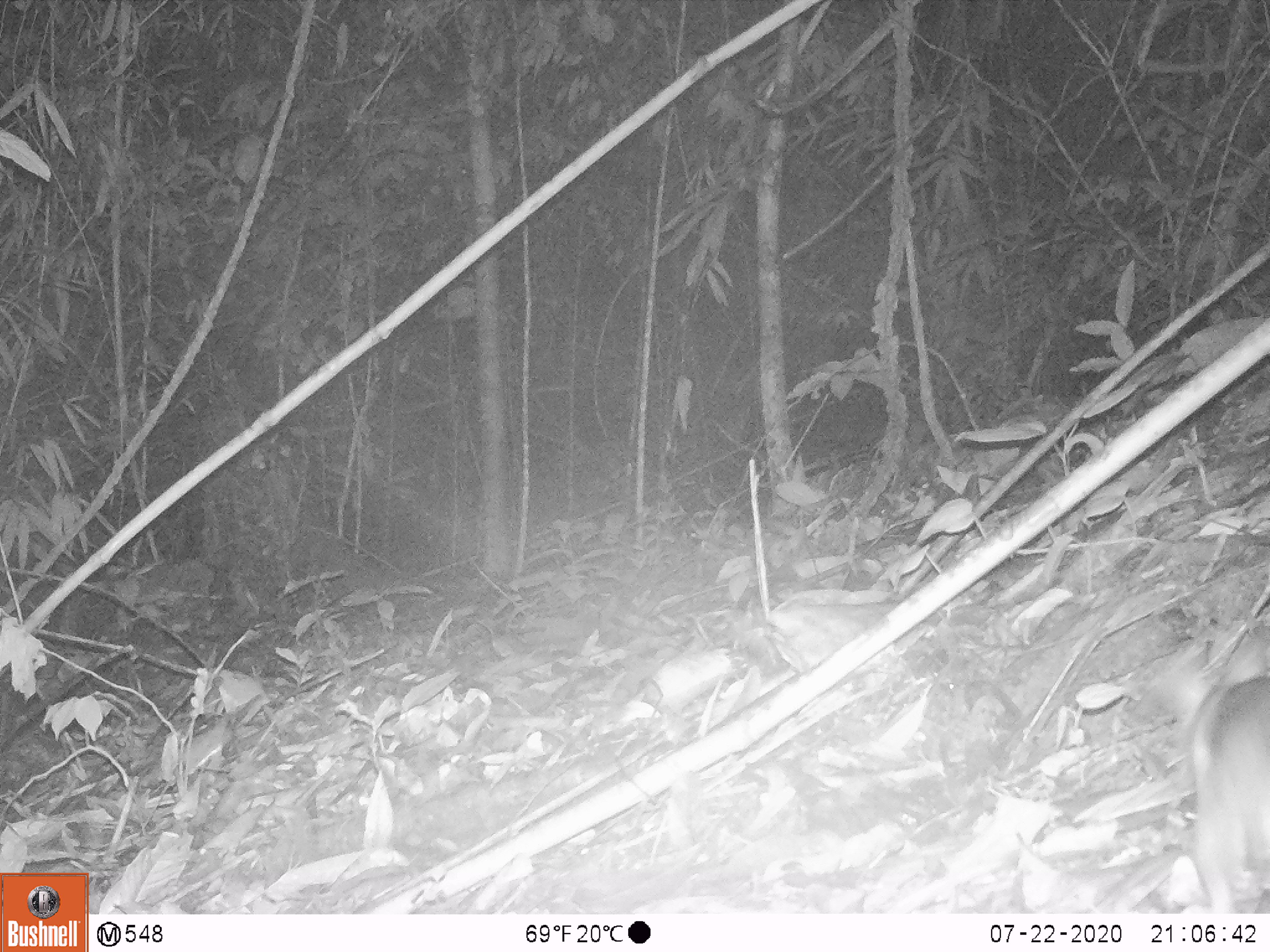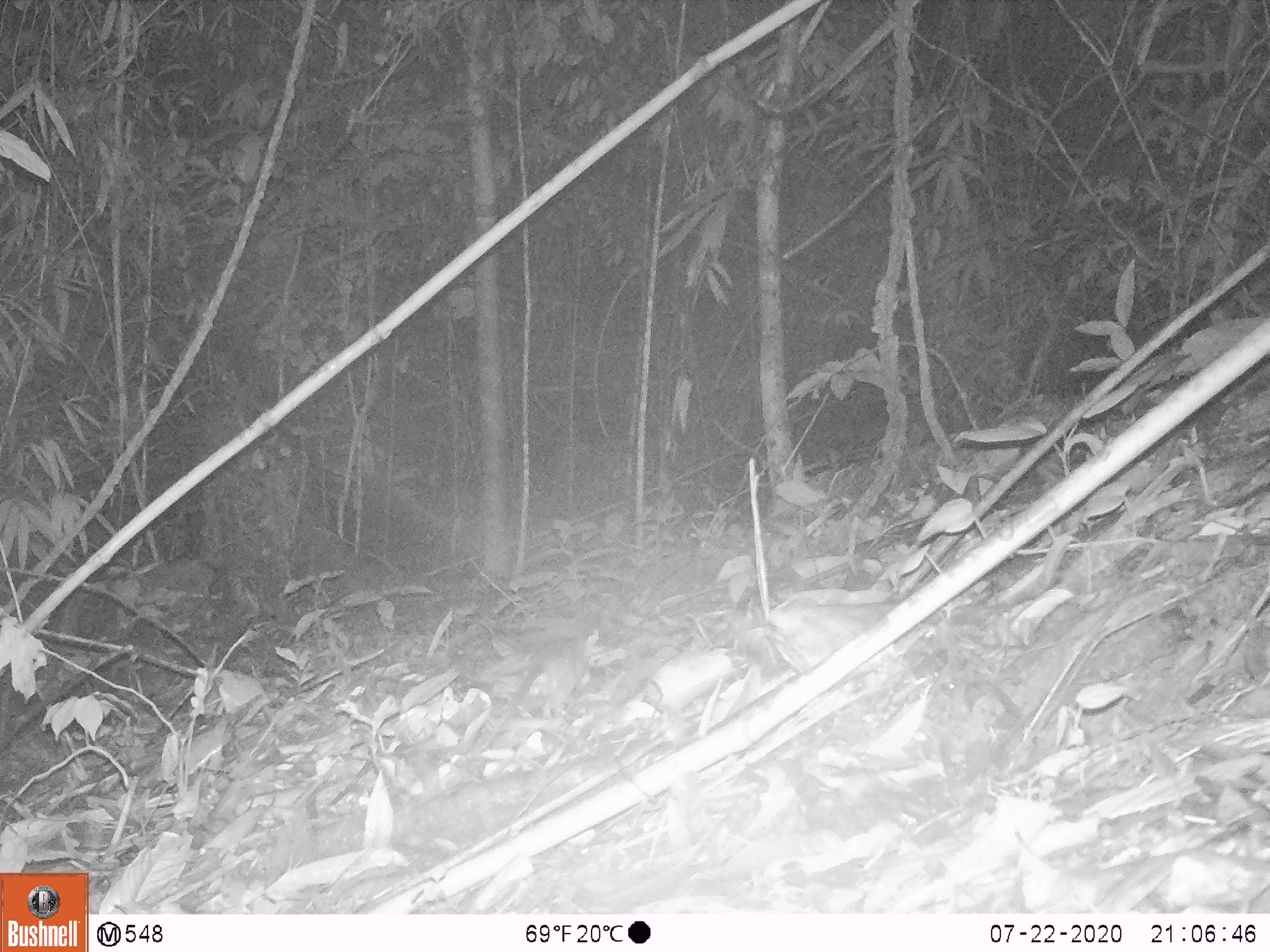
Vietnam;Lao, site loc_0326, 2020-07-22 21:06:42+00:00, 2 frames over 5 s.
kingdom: Animalia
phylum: Chordata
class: Mammalia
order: Rodentia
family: Muridae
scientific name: Muridae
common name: old-world mice and rats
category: unidentified murid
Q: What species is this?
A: Unidentified murid (old-world mice and rats) (Muridae).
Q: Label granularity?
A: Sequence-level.